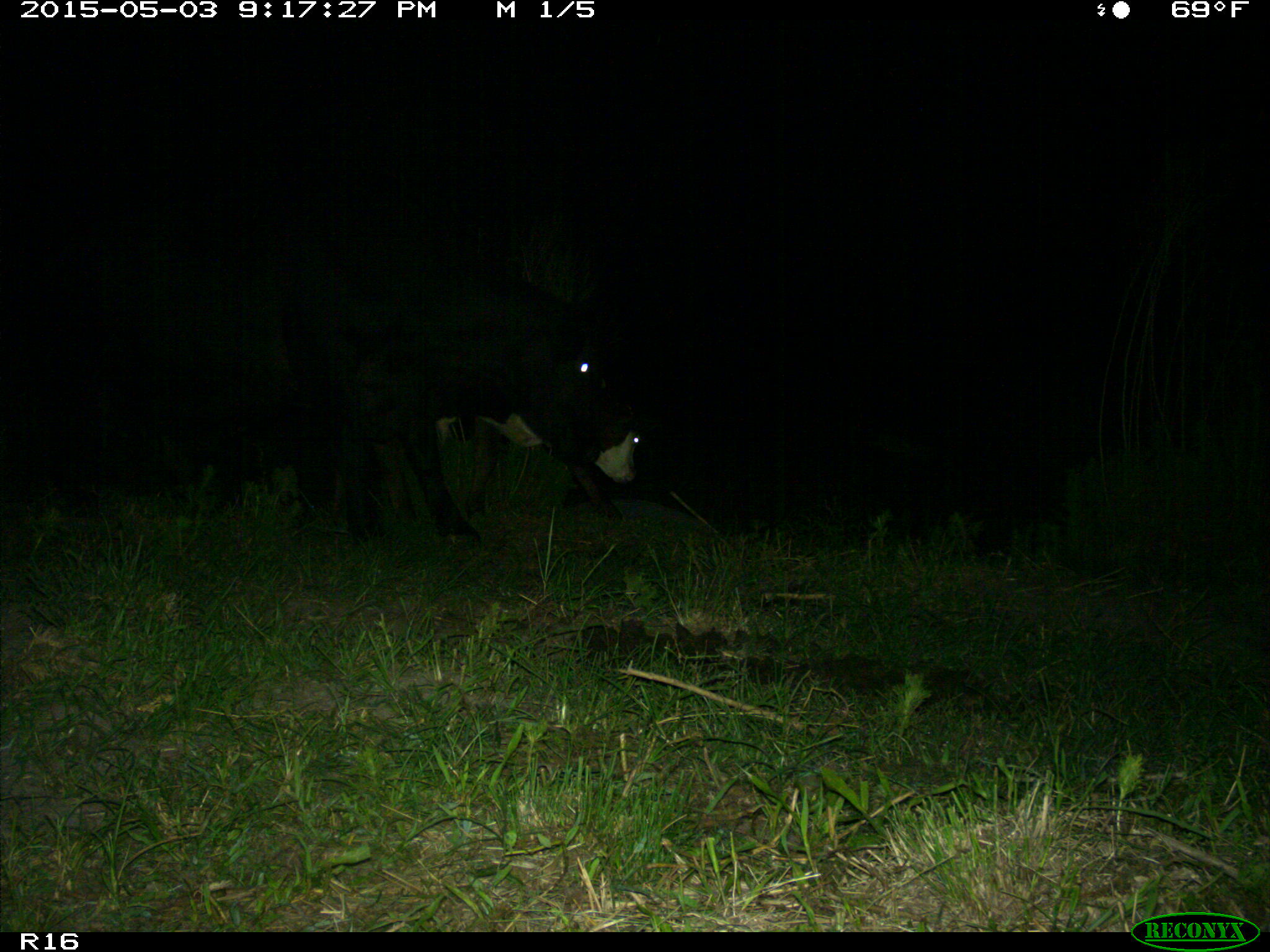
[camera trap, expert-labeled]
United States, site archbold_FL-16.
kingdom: Animalia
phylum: Chordata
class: Mammalia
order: Artiodactyla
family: Bovidae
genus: Bos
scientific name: Bos taurus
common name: domestic cow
Bos taurus (domestic cow).